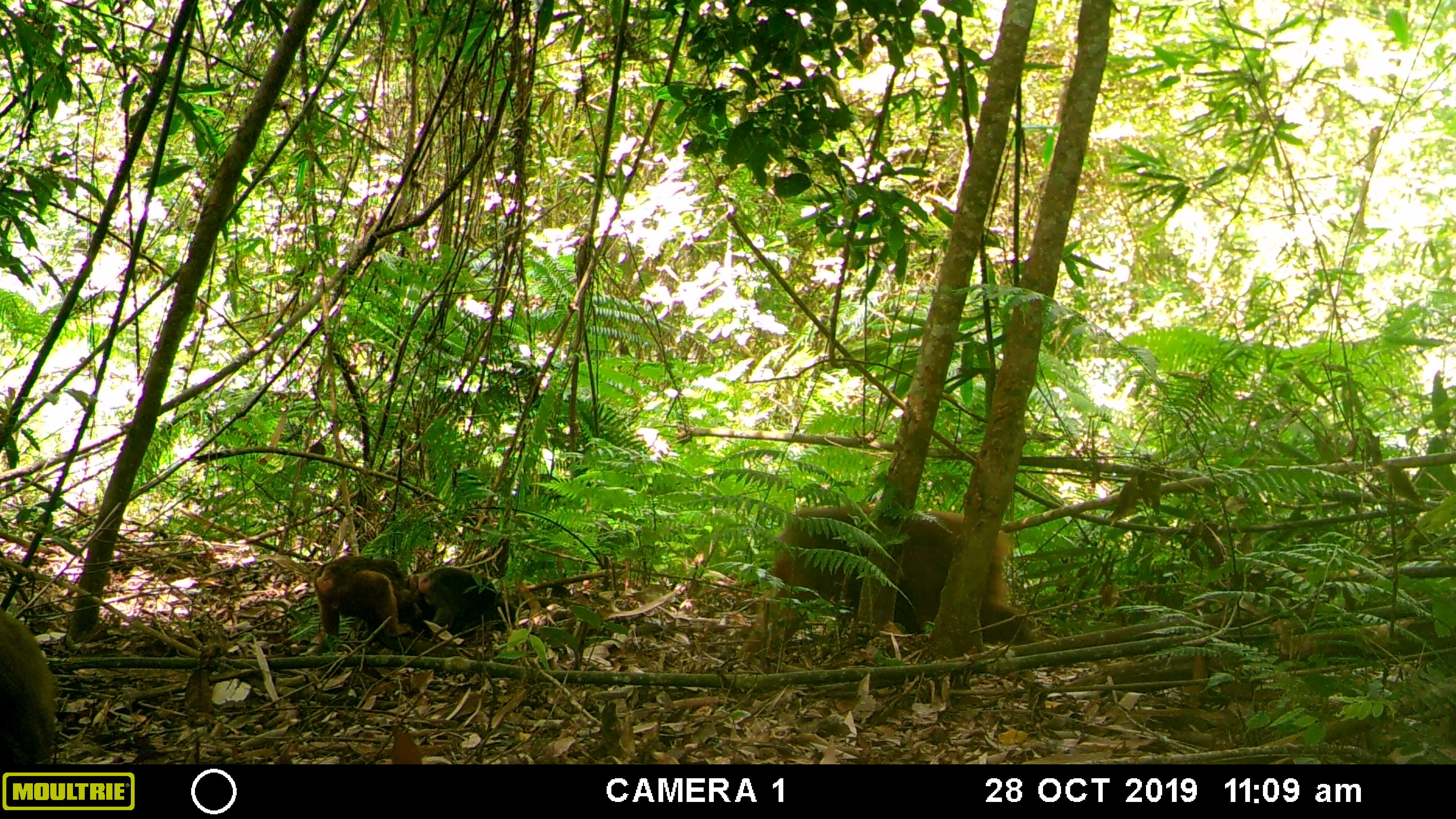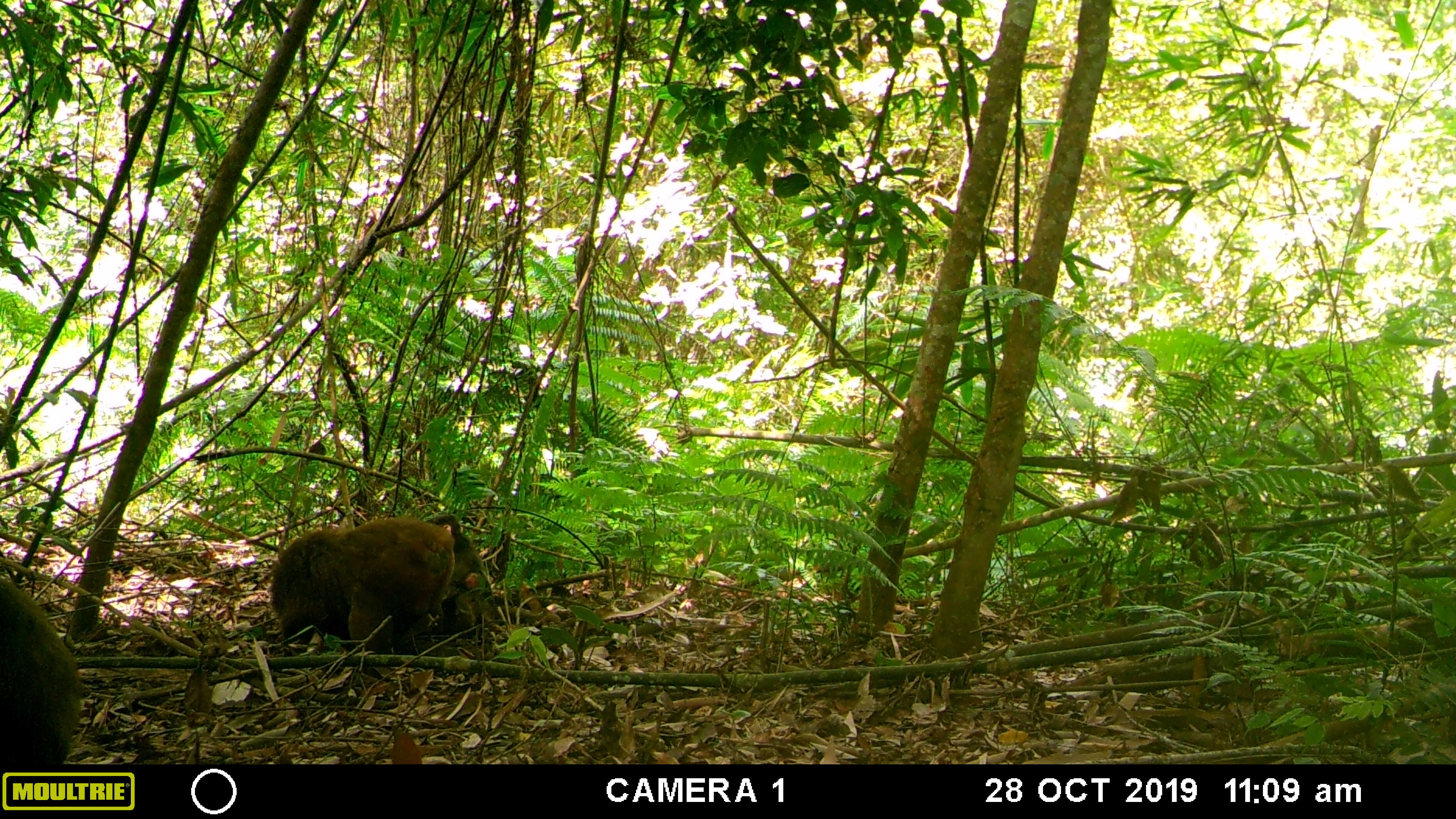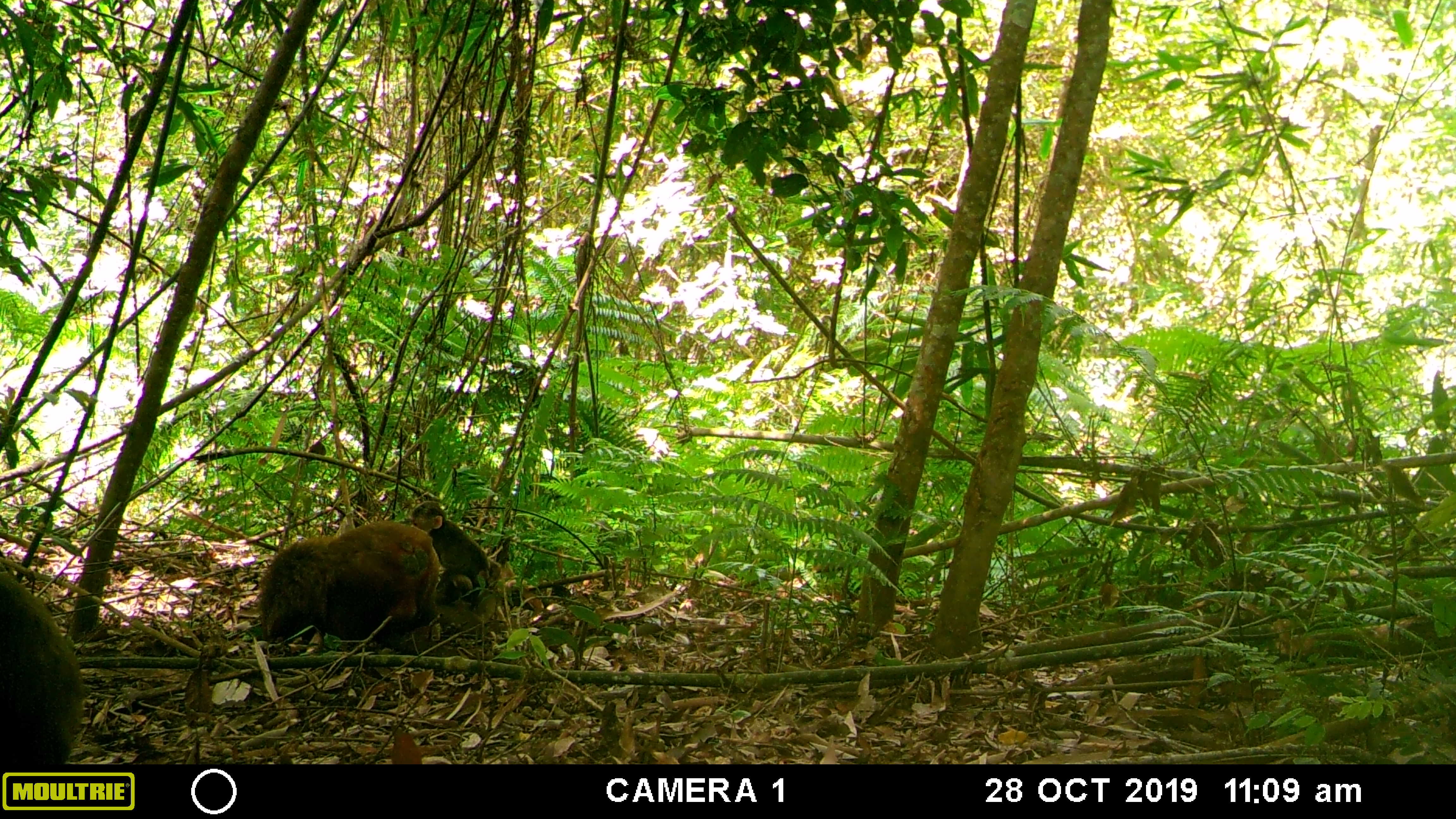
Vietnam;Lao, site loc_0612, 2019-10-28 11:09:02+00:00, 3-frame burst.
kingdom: Animalia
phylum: Chordata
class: Mammalia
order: Primates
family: Cercopithecidae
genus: Macaca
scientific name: Macaca arctoides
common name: stump-tailed macaque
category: stump tailed macaque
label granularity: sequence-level